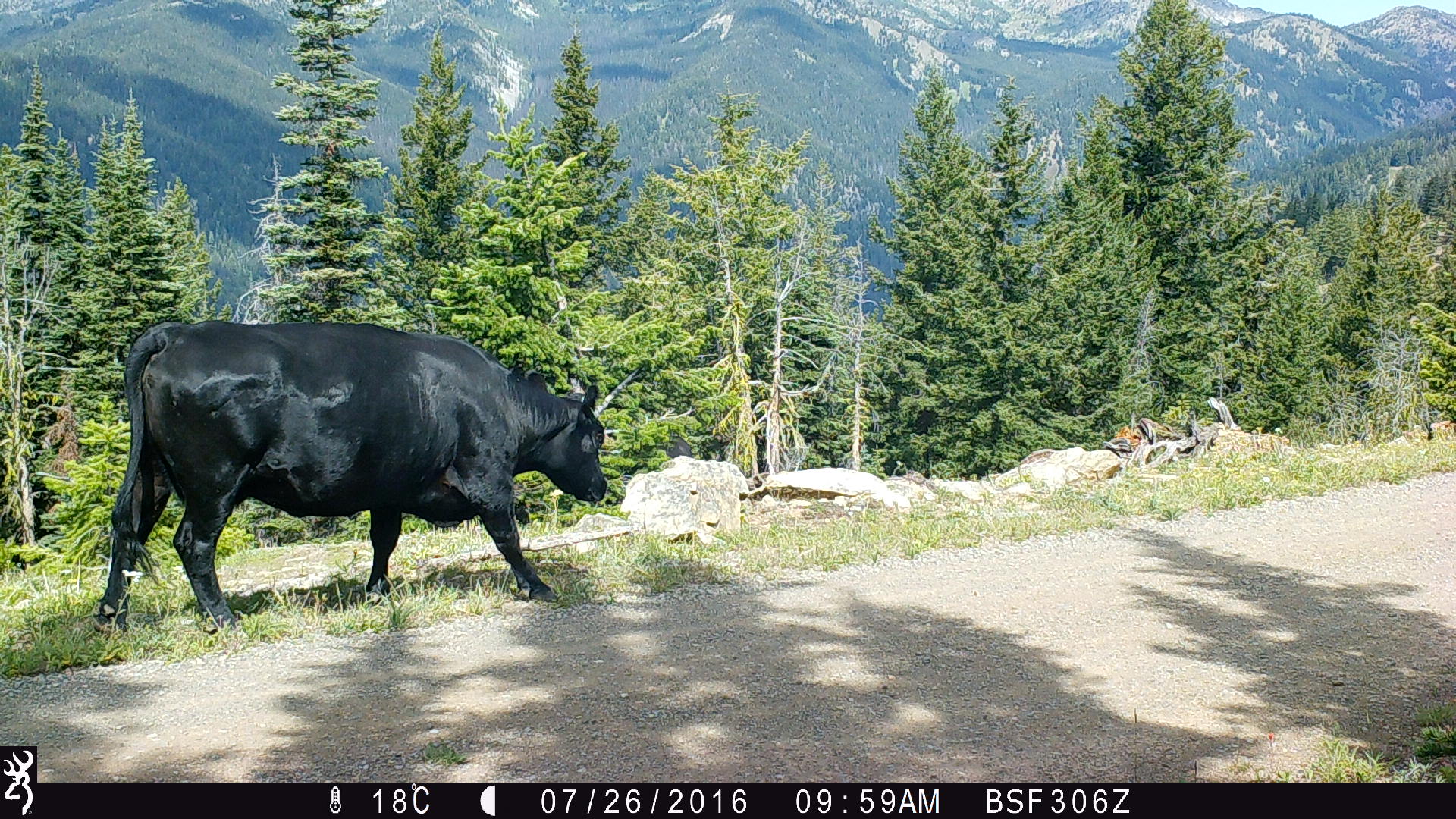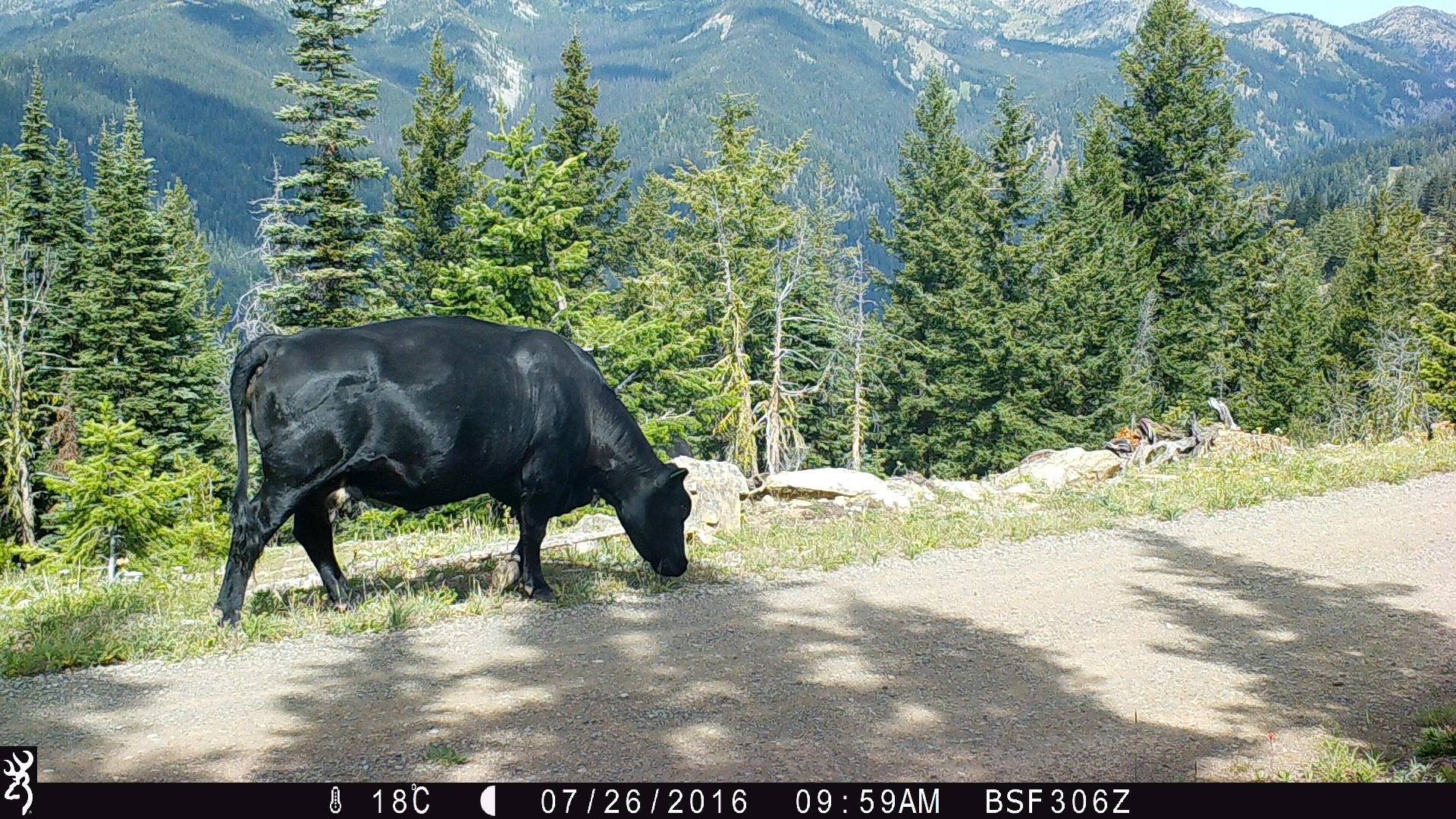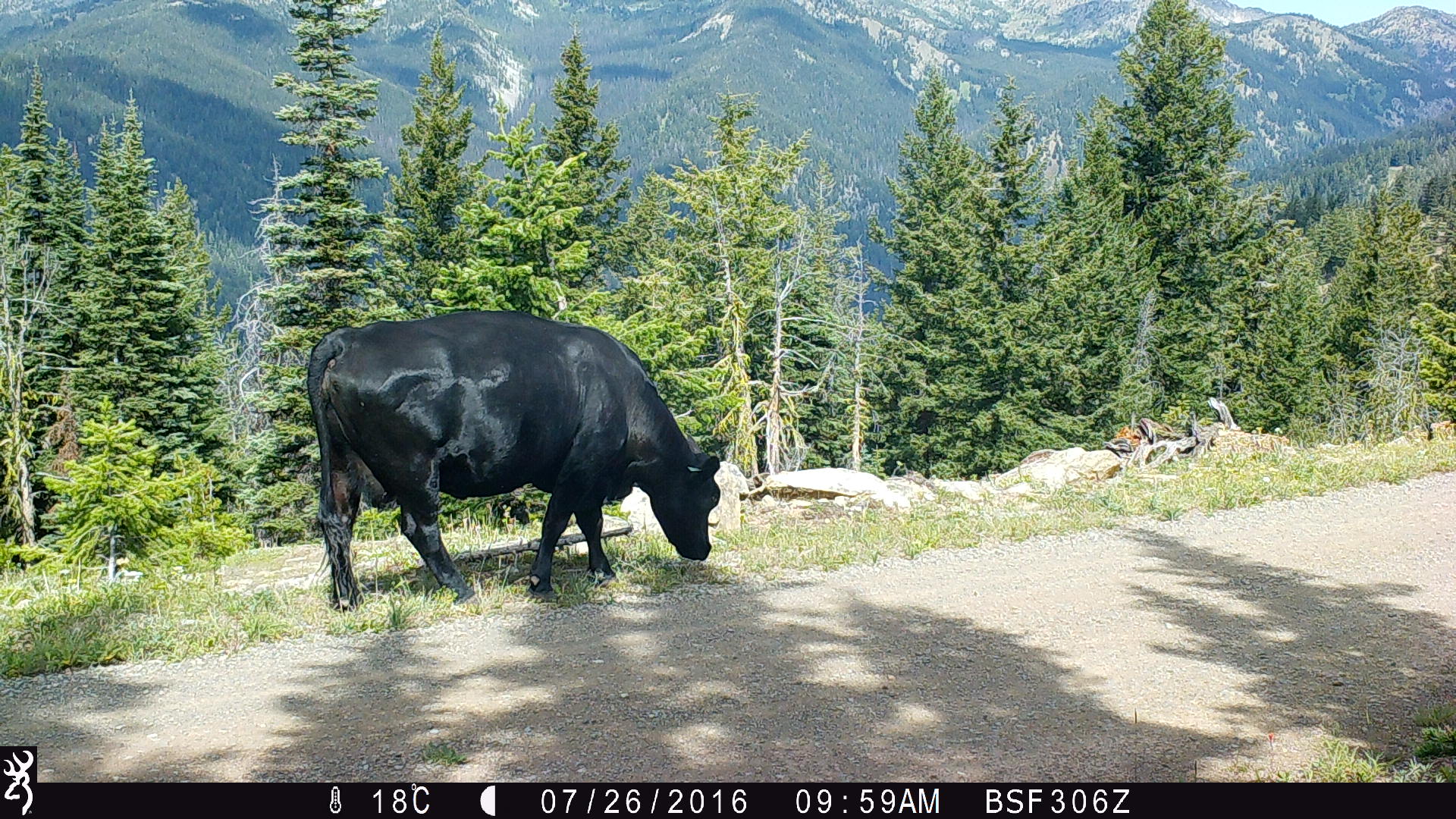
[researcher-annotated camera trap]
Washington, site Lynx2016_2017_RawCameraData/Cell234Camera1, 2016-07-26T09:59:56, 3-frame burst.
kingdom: Animalia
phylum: Chordata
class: Mammalia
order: Artiodactyla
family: Bovidae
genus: Bos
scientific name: Bos taurus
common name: domestic cattle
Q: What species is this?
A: Domestic cattle (Bos taurus).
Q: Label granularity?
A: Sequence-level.